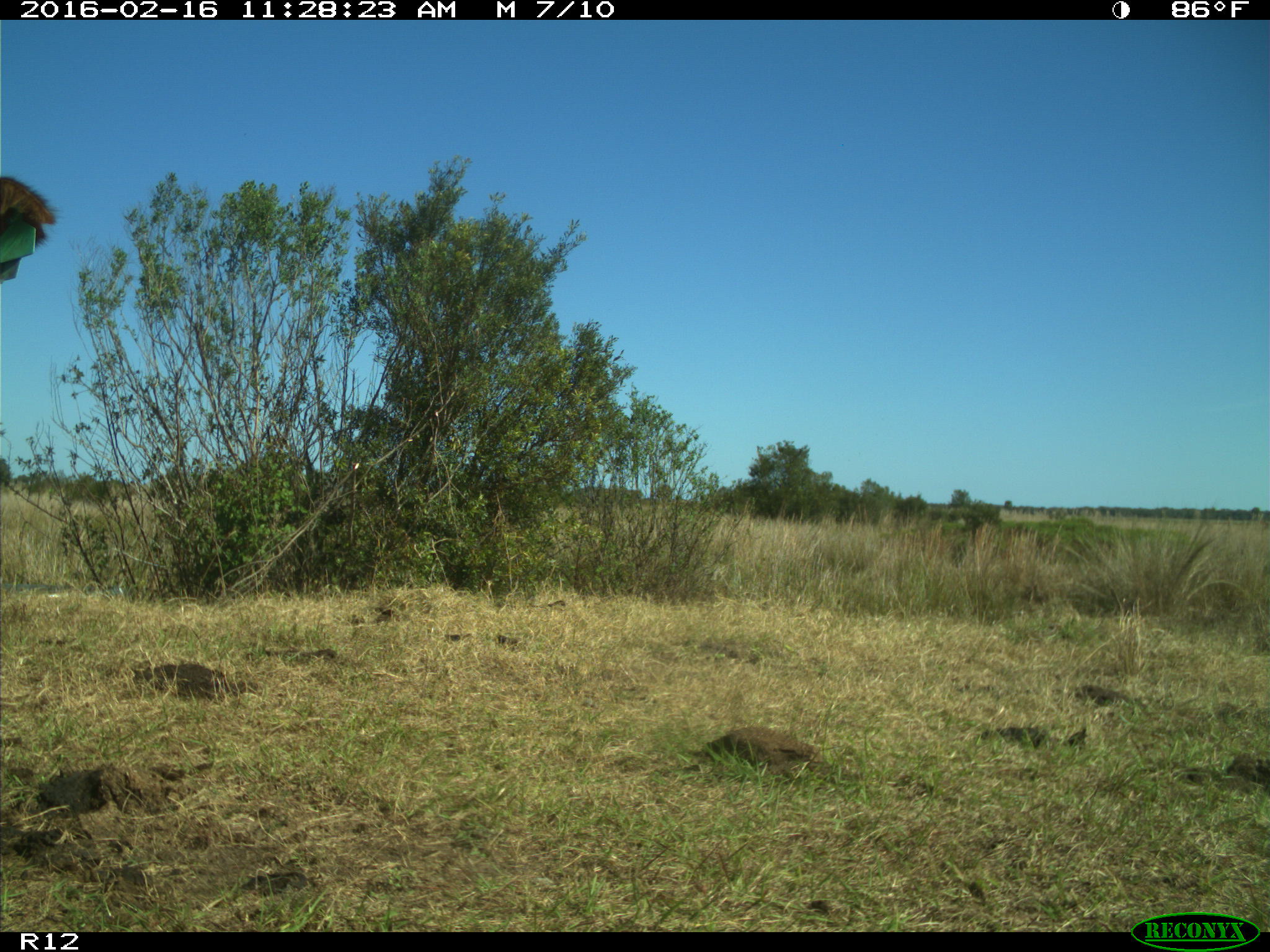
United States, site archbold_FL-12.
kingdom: Animalia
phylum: Chordata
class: Mammalia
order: Artiodactyla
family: Bovidae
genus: Bos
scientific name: Bos taurus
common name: domestic cow